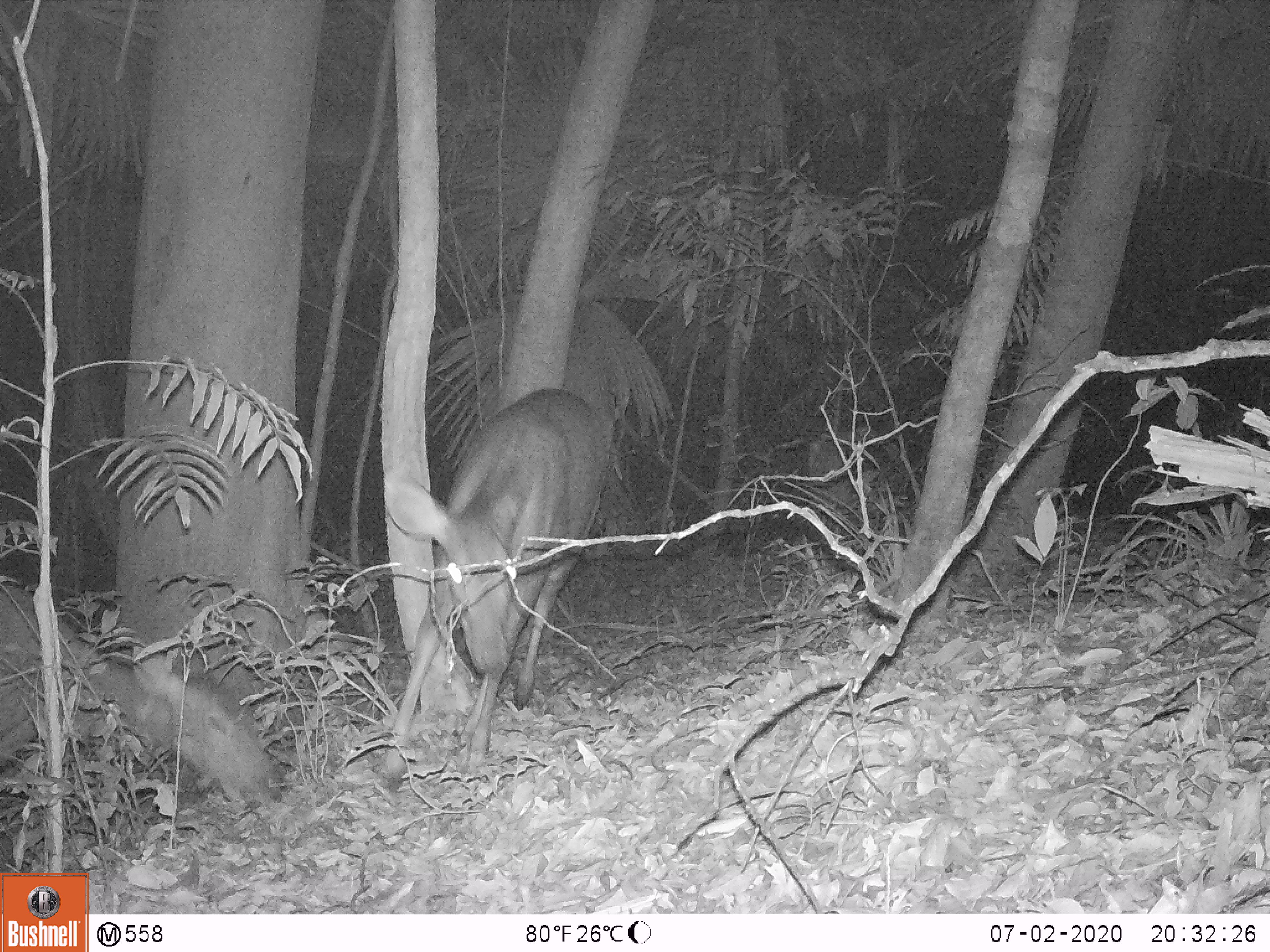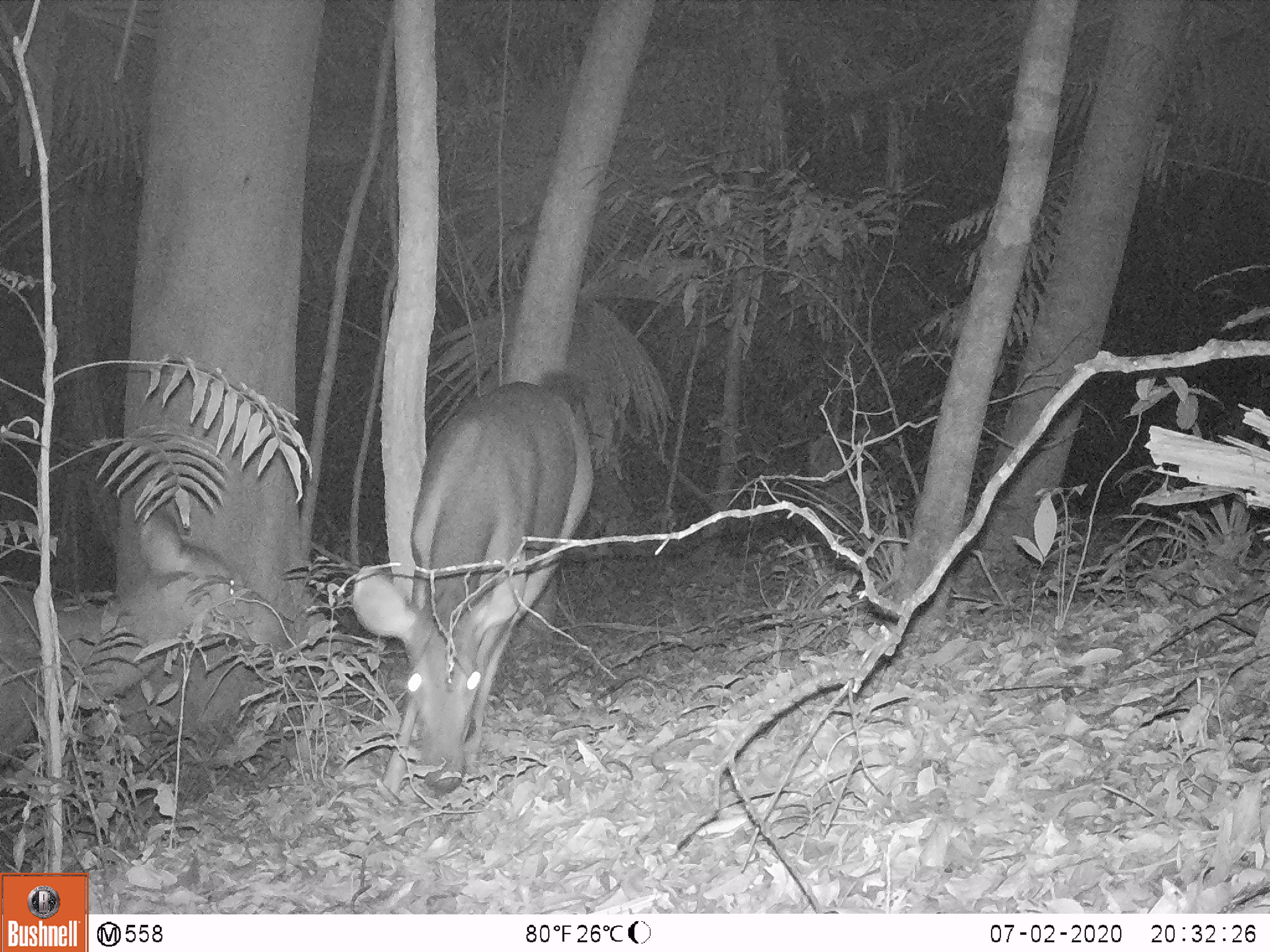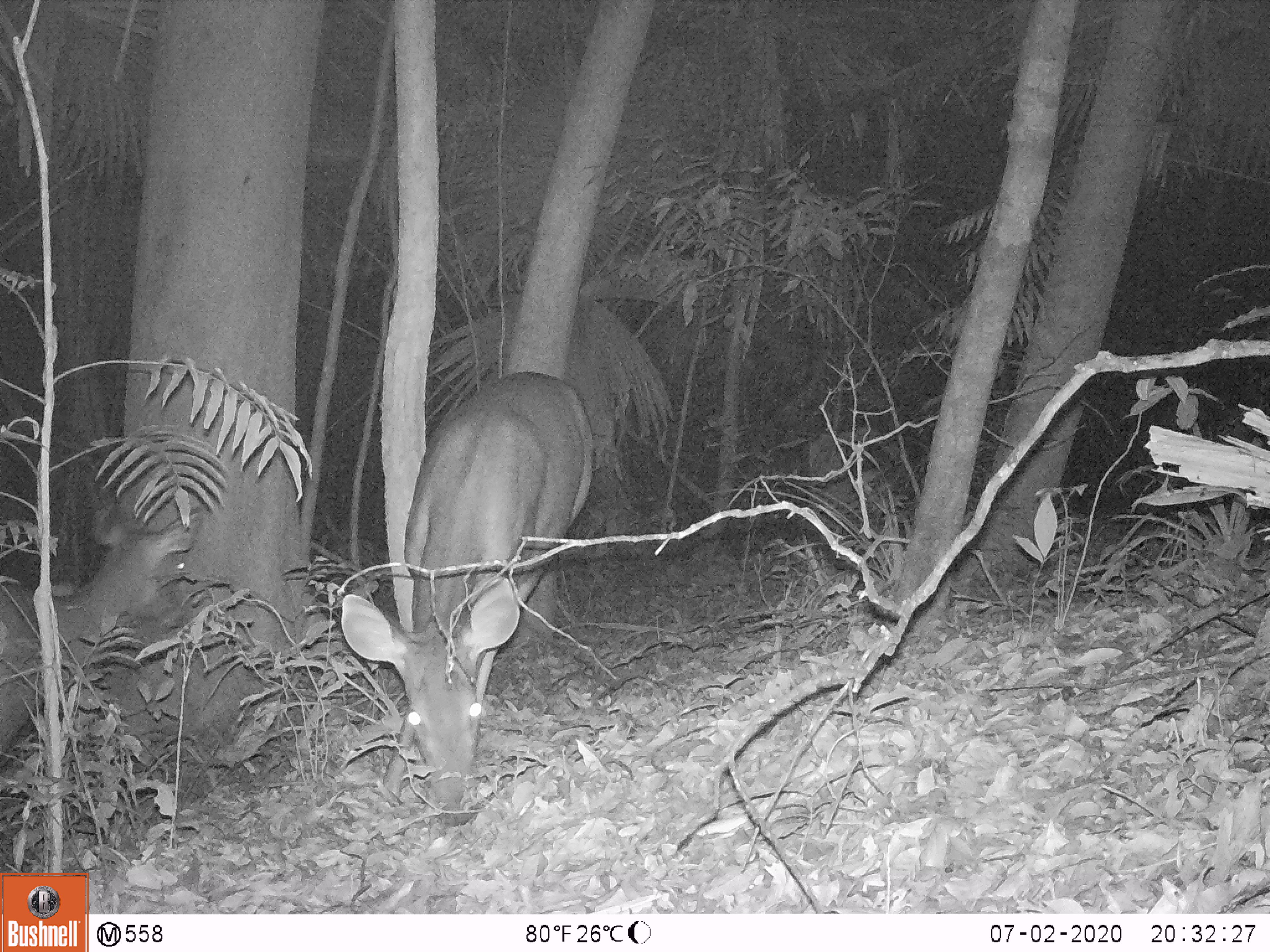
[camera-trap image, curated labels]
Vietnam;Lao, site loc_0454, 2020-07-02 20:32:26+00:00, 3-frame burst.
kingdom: Animalia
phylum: Chordata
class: Mammalia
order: Artiodactyla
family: Cervidae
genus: Rusa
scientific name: Rusa unicolor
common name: sambar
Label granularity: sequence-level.